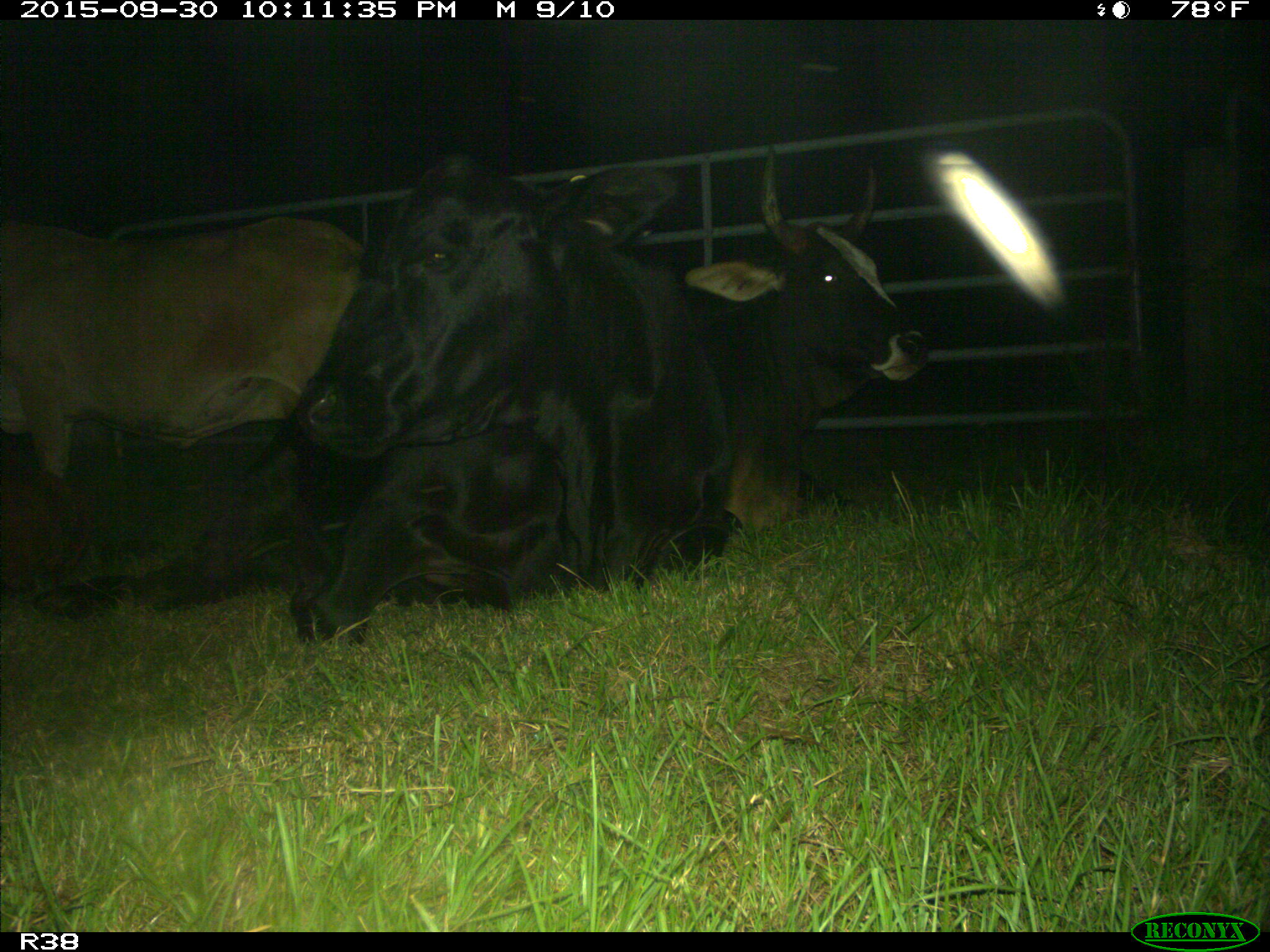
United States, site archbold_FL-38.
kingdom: Animalia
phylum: Chordata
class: Mammalia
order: Artiodactyla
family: Bovidae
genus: Bos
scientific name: Bos taurus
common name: domestic cow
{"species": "Bos taurus (domestic cow)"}